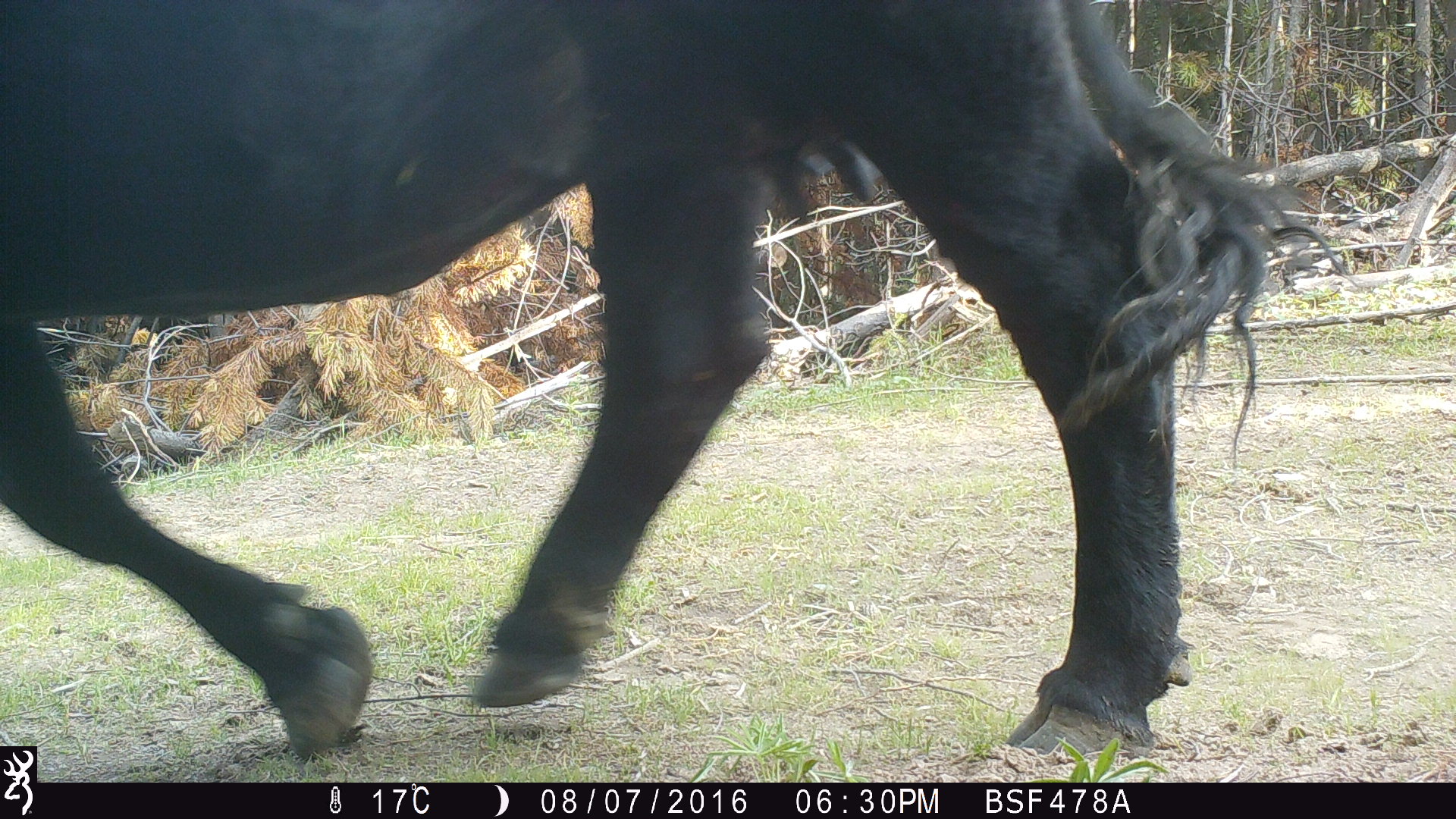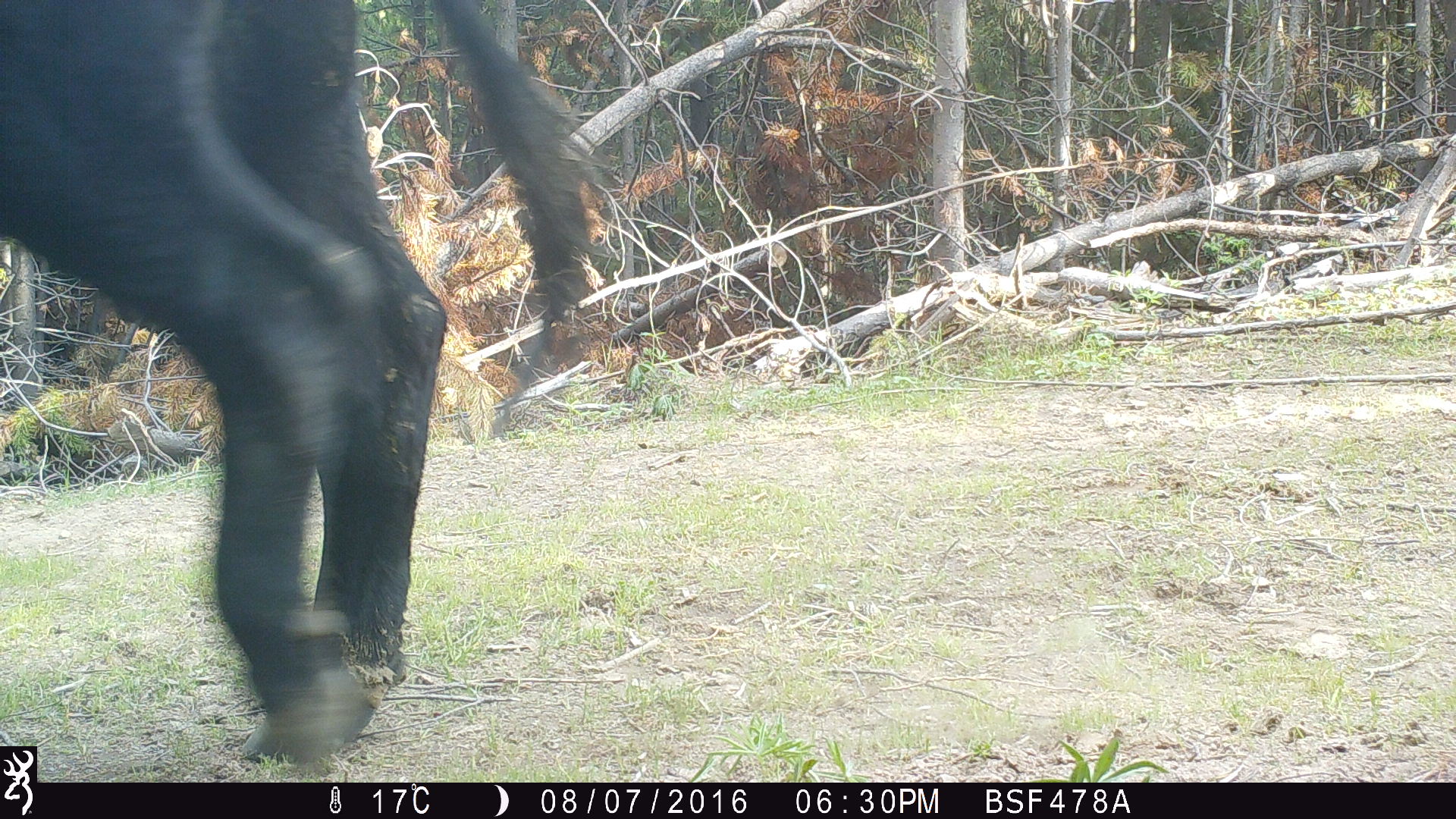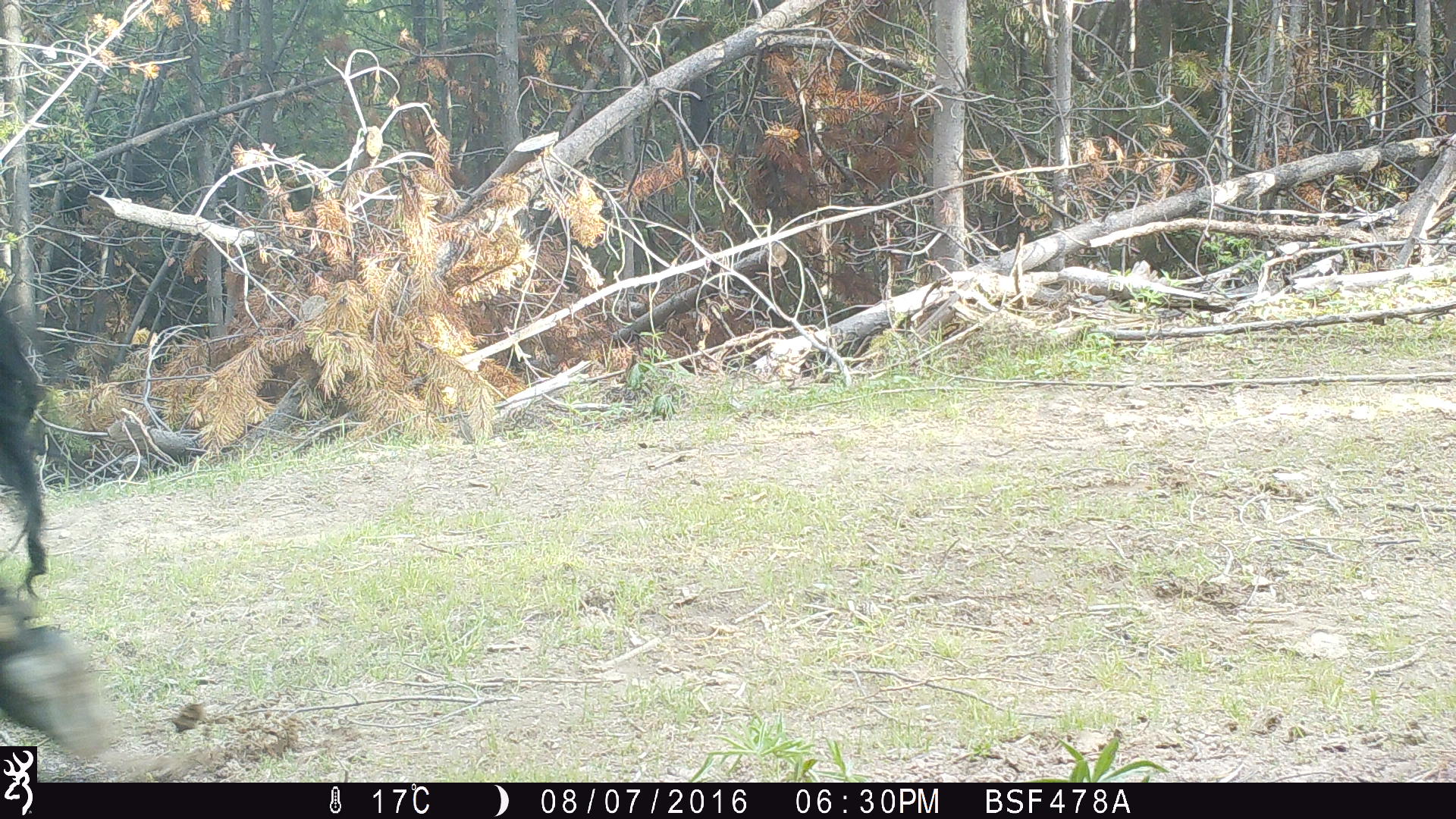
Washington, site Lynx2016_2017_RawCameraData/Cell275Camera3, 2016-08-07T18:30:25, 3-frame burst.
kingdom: Animalia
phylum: Chordata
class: Mammalia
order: Artiodactyla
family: Bovidae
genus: Bos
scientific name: Bos taurus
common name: domestic cattle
Domestic cattle (Bos taurus). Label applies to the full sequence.